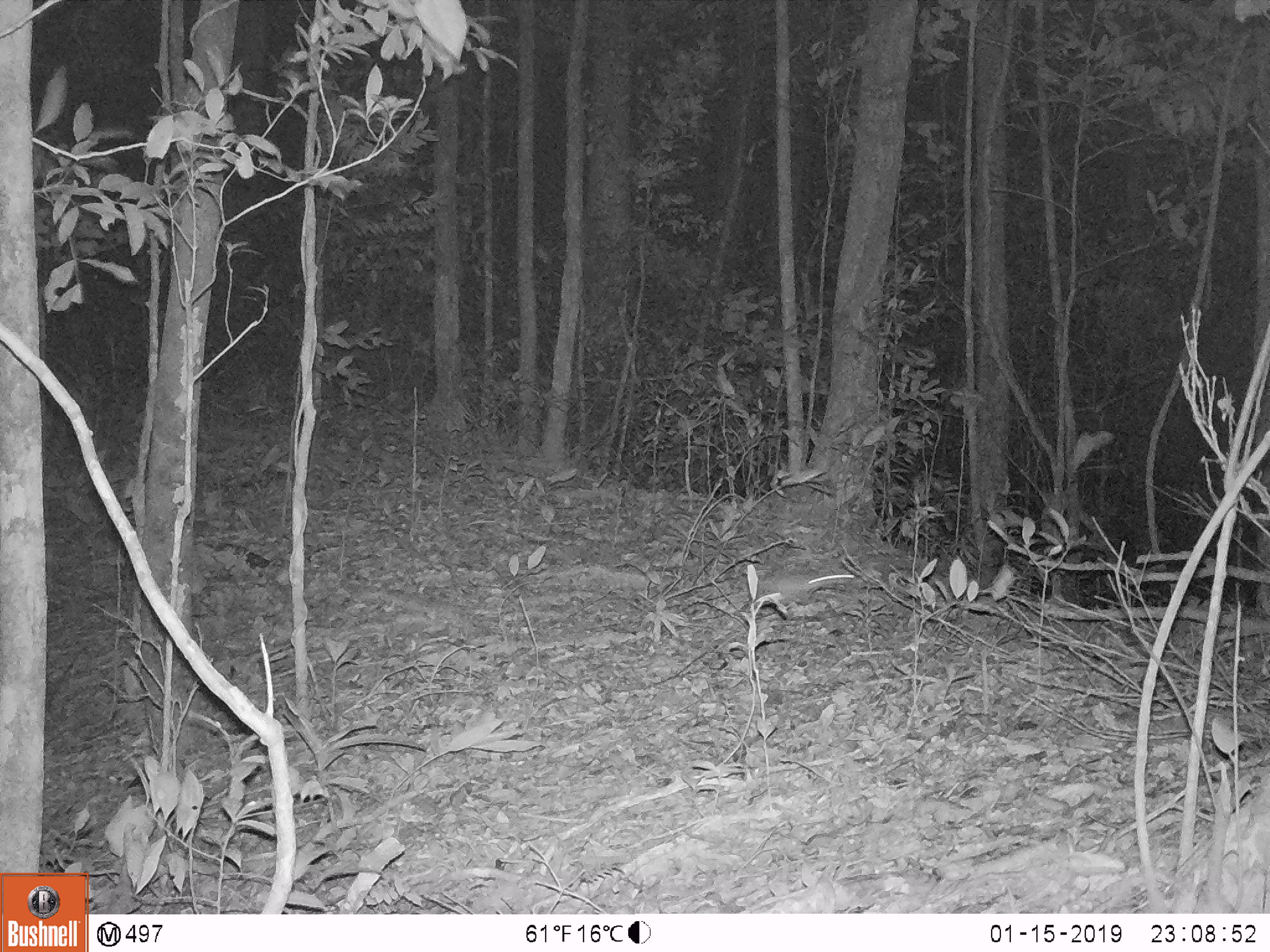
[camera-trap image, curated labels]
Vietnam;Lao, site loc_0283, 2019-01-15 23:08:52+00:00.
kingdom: Animalia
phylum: Chordata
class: Mammalia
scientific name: Mammalia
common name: mammal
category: unidentified small mammal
Unidentified small mammal (mammal) (Mammalia). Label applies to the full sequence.